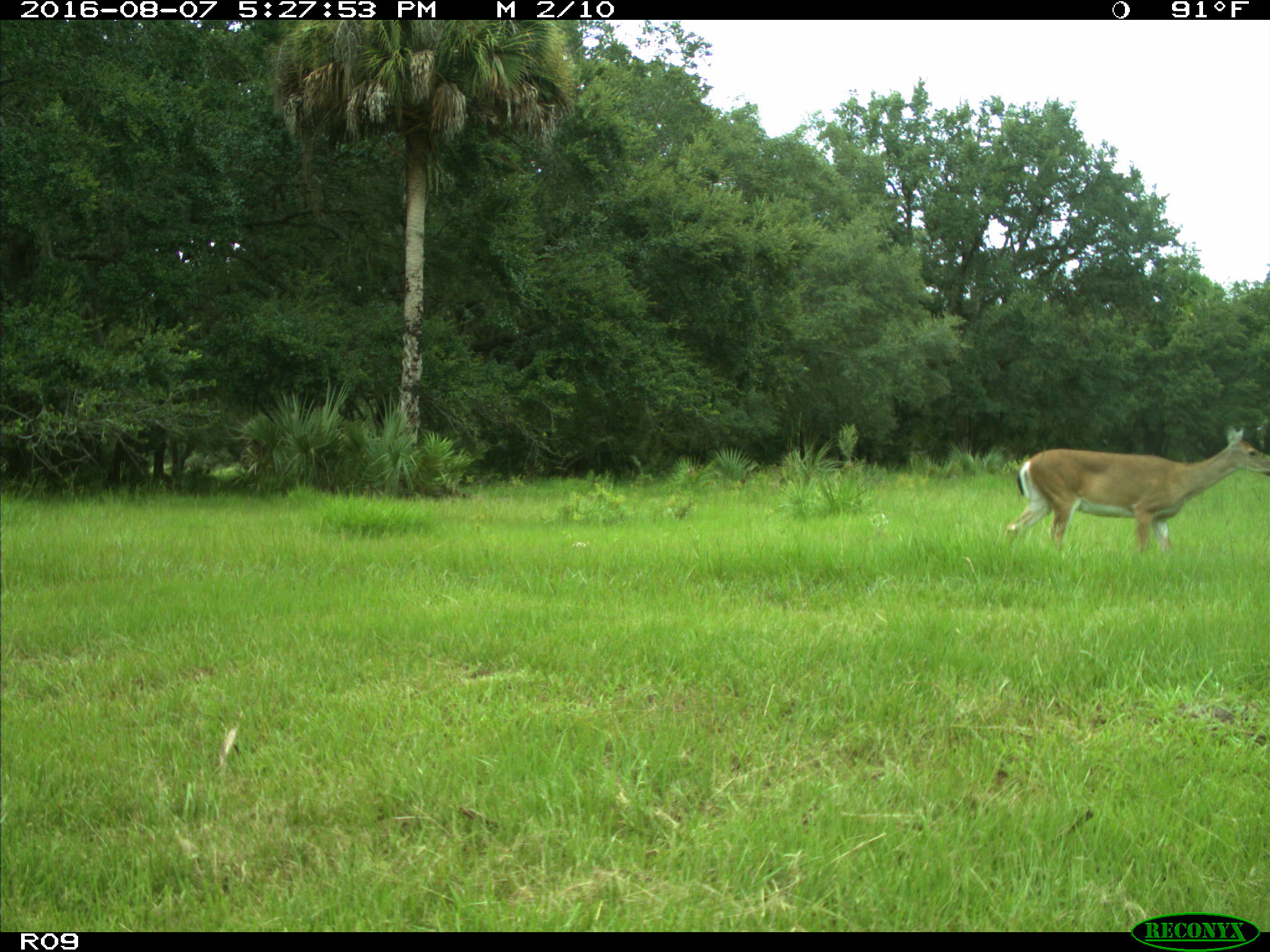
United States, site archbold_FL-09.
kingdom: Animalia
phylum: Chordata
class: Mammalia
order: Artiodactyla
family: Cervidae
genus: Odocoileus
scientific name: Odocoileus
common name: deer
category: unidentified deer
Unidentified deer (deer) (Odocoileus).